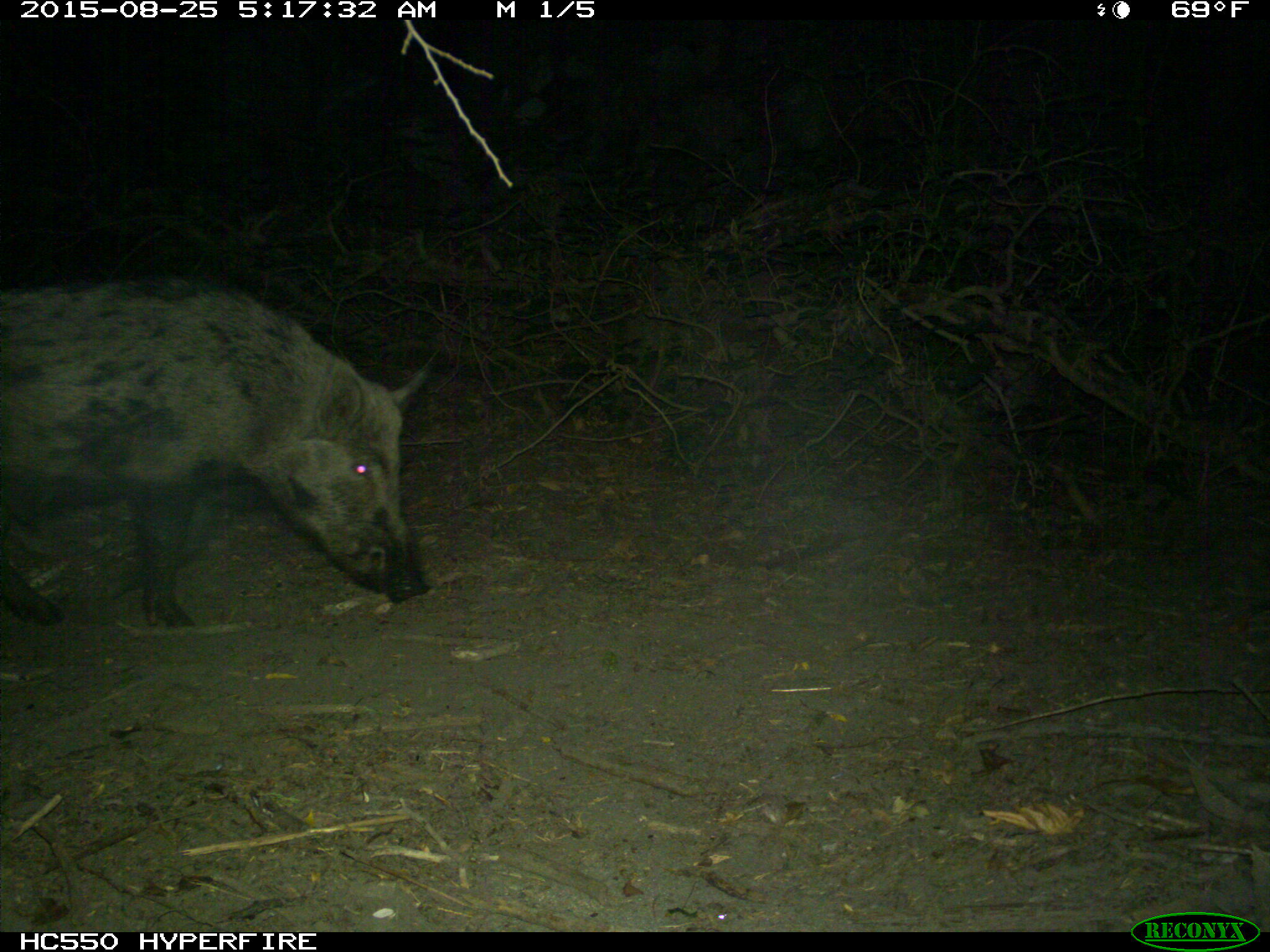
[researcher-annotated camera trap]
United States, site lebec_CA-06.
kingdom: Animalia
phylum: Chordata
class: Mammalia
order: Artiodactyla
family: Suidae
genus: Sus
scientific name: Sus scrofa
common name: wild boar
Sus scrofa (wild boar).